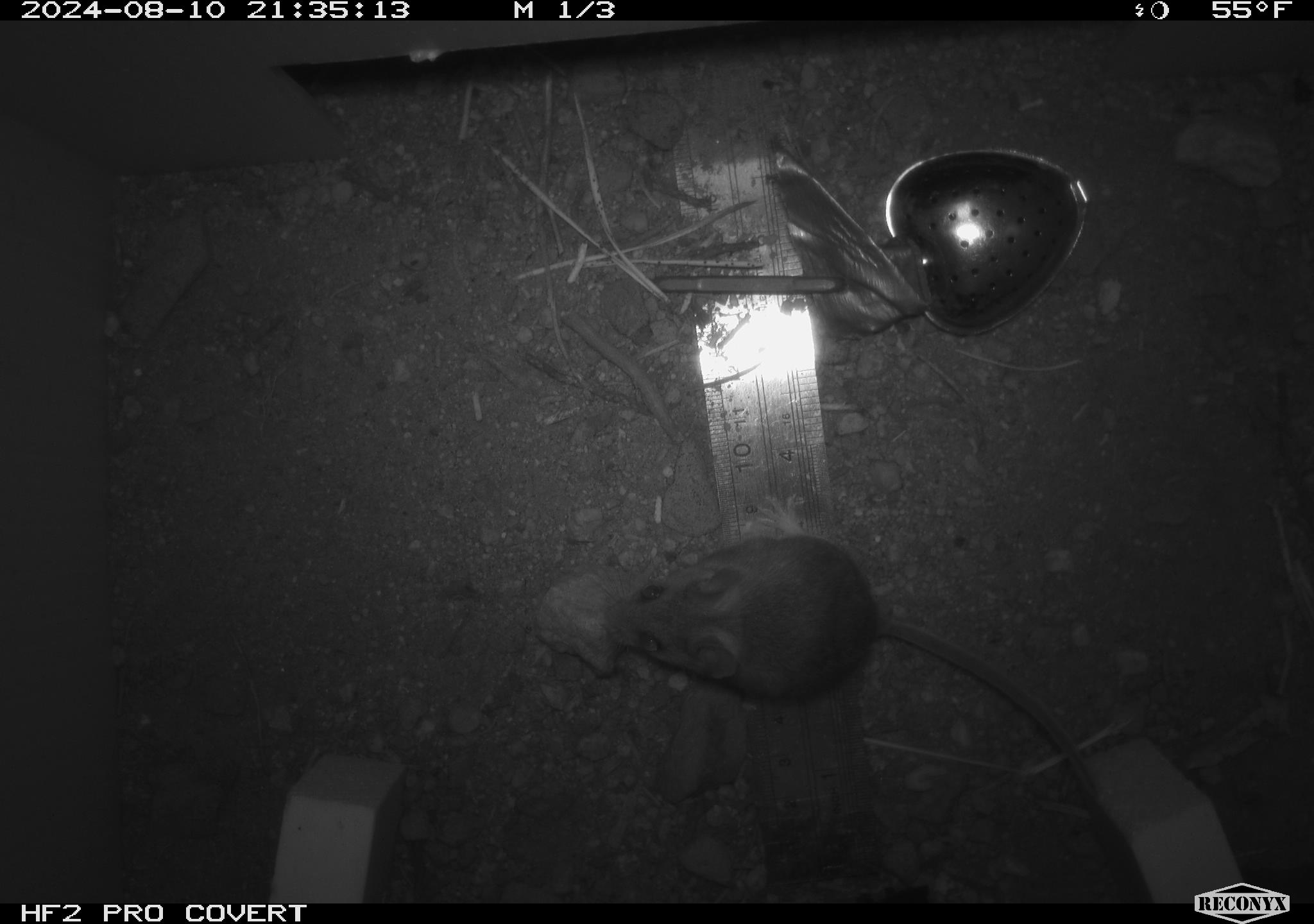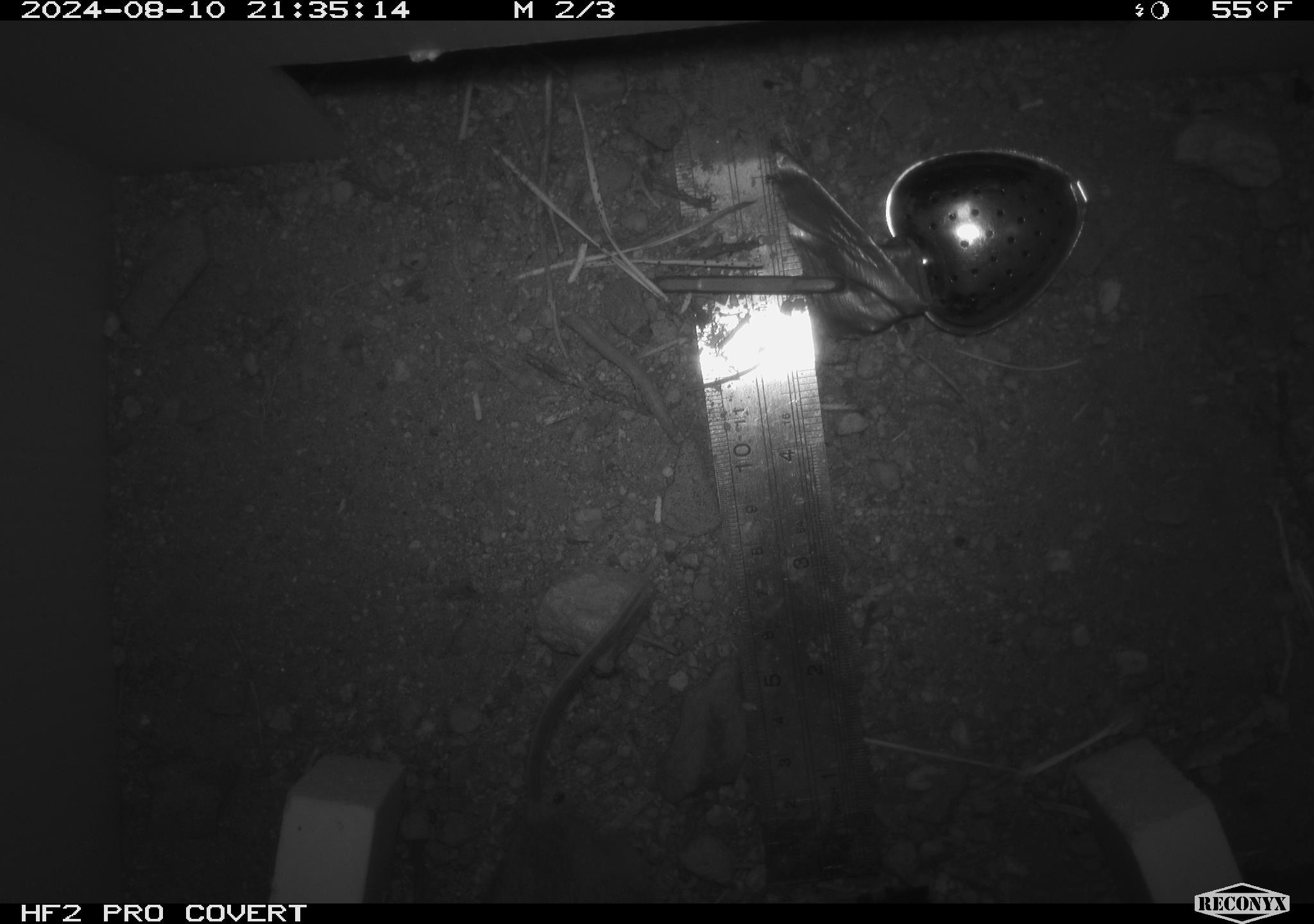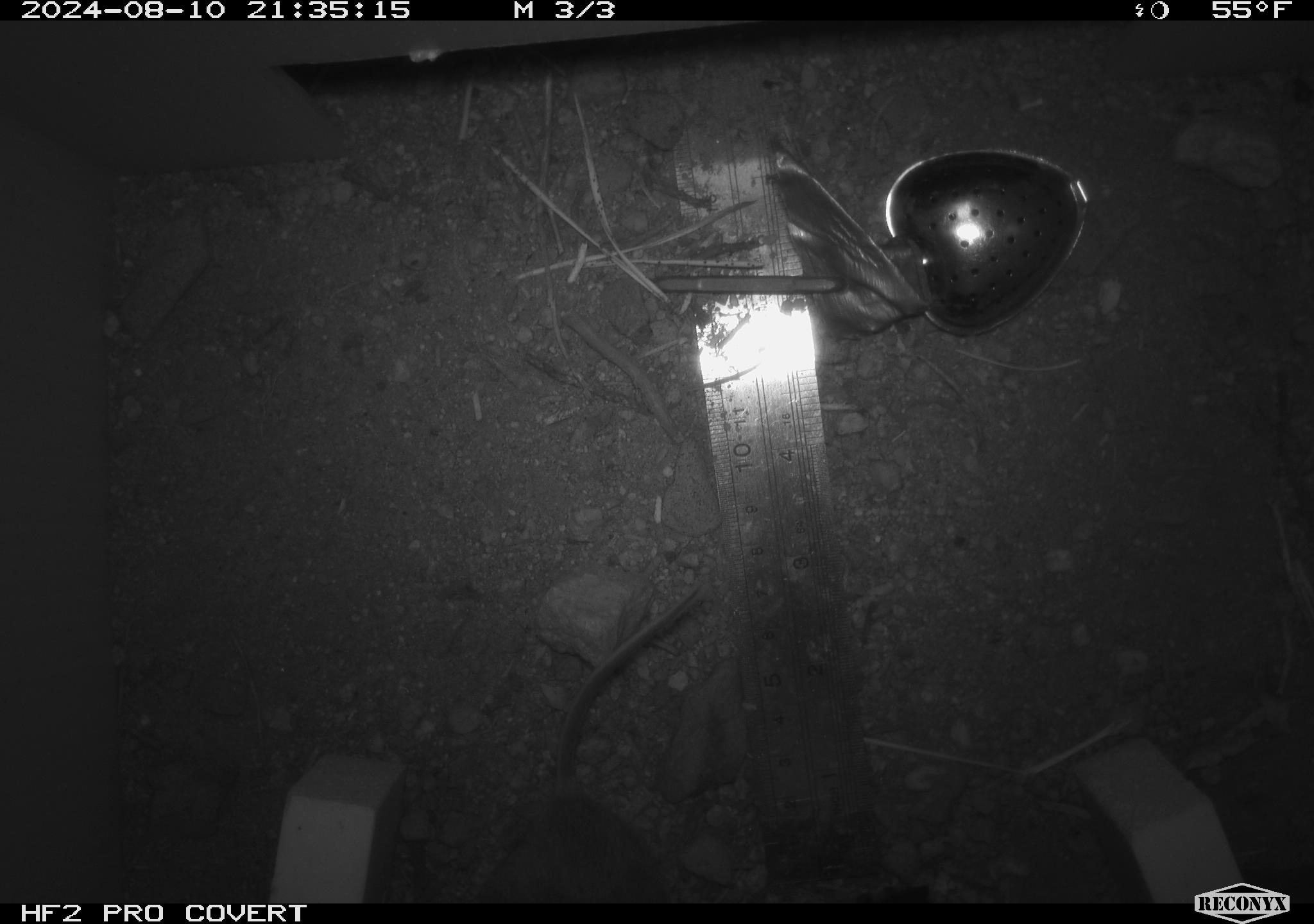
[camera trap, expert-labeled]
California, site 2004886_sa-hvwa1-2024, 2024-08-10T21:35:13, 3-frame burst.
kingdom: Animalia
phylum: Chordata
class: Mammalia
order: Rodentia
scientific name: Rodentia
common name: mouse species